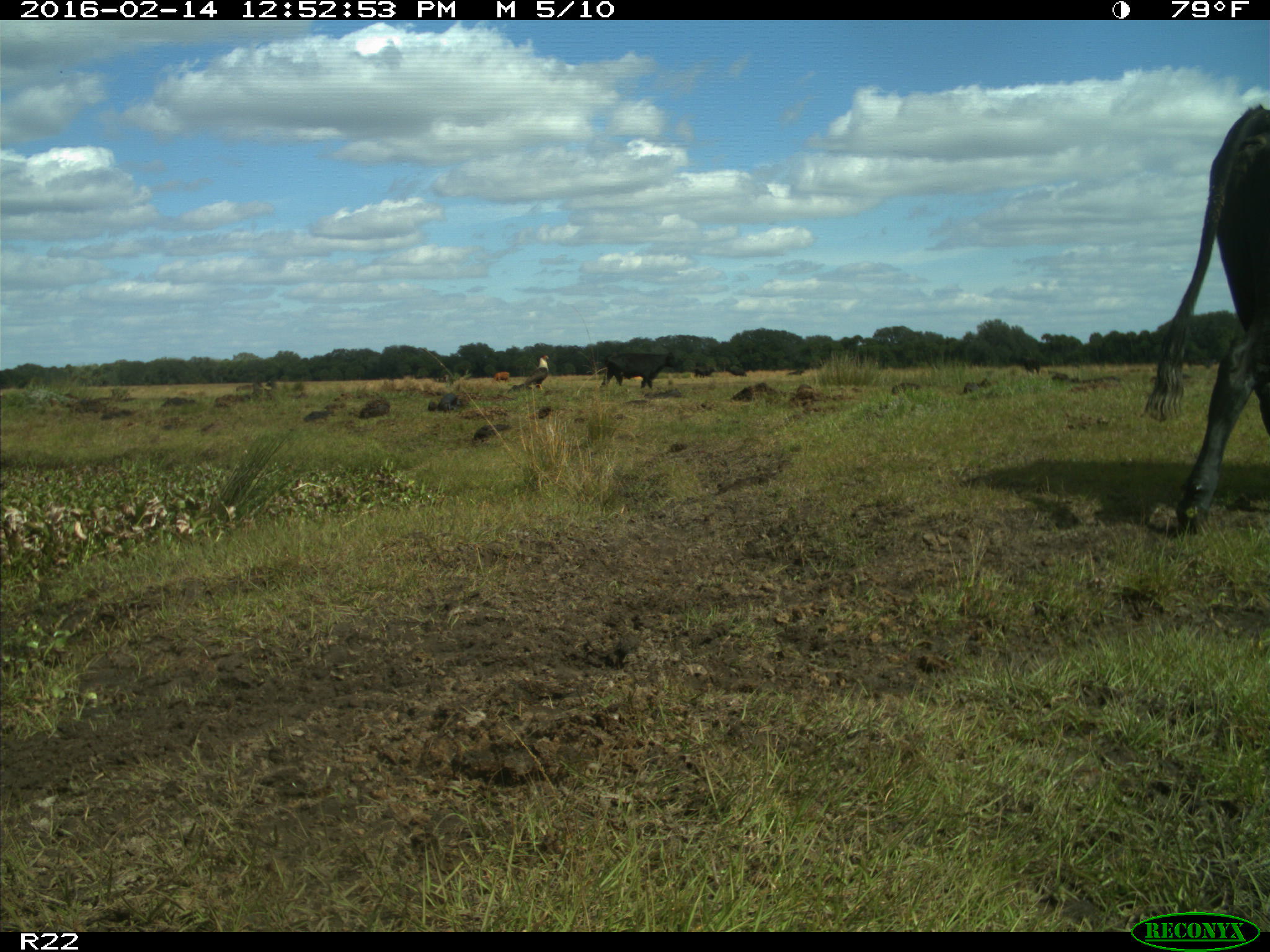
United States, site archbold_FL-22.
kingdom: Animalia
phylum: Chordata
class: Mammalia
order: Artiodactyla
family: Bovidae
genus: Bos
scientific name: Bos taurus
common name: domestic cow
Bos taurus (domestic cow).